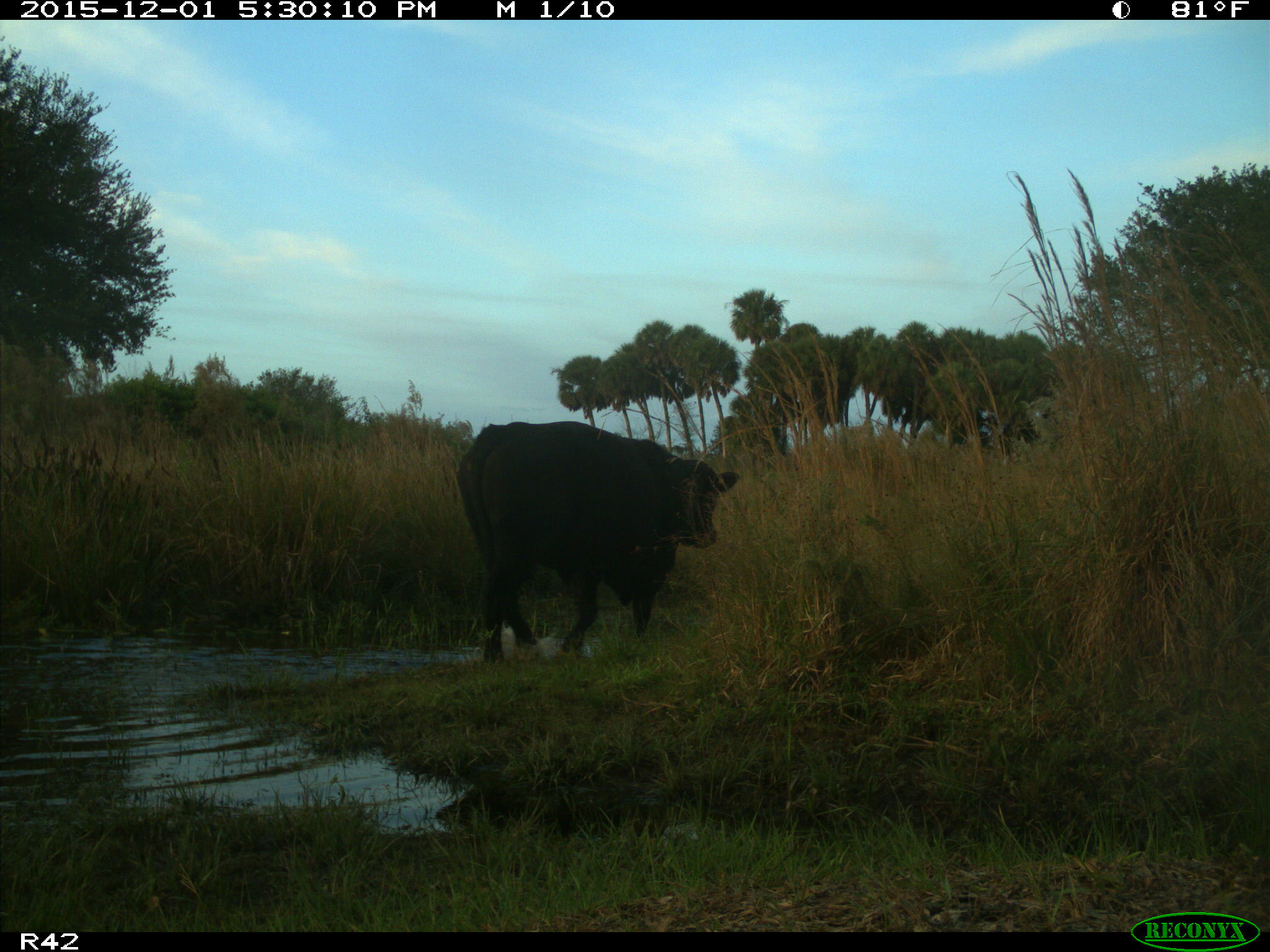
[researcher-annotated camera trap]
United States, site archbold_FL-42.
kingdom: Animalia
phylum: Chordata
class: Mammalia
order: Artiodactyla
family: Bovidae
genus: Bos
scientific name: Bos taurus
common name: domestic cow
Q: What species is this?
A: Bos taurus (domestic cow).